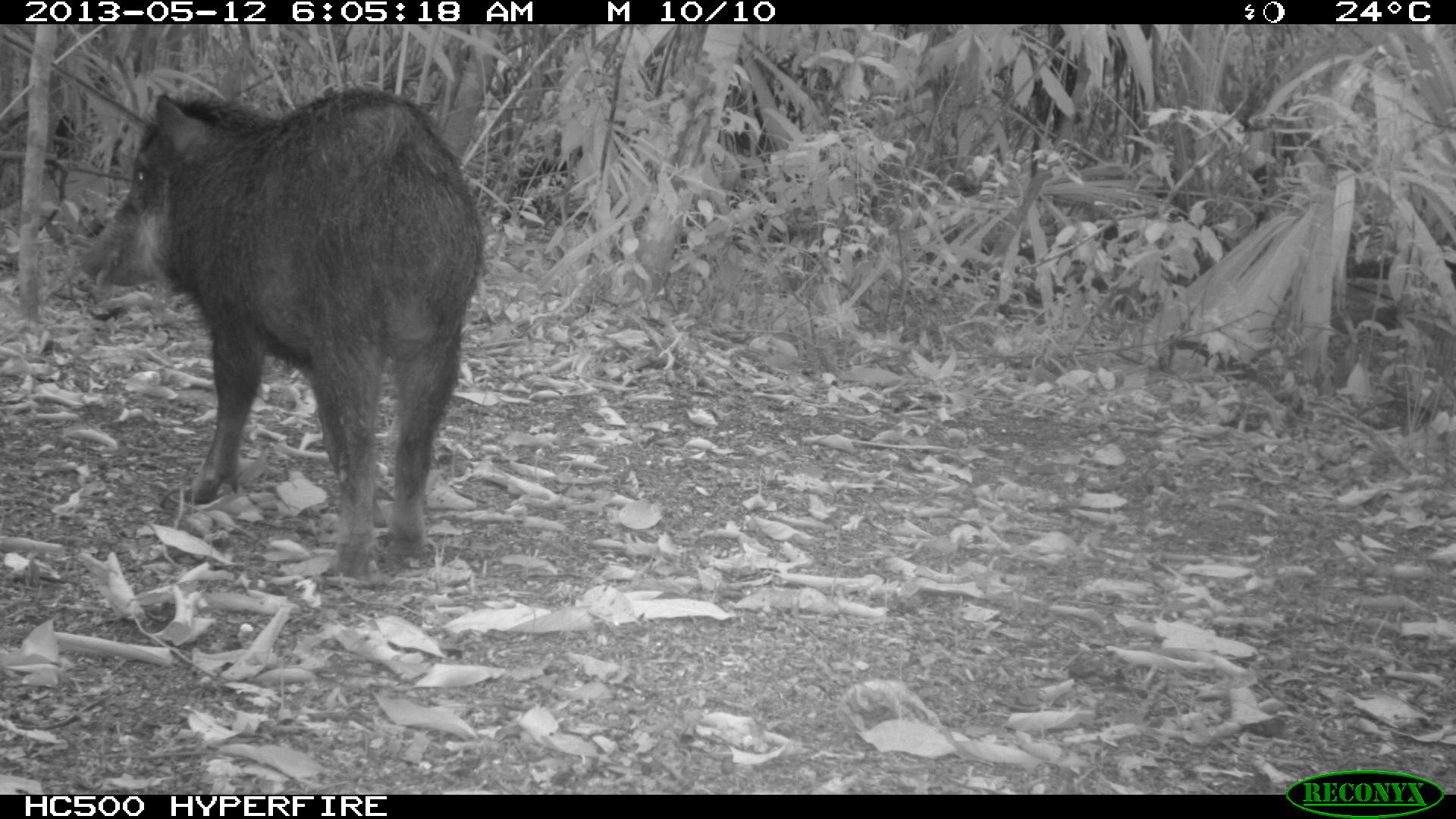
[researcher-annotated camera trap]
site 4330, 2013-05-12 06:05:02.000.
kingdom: Animalia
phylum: Chordata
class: Mammalia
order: Artiodactyla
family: Tayassuidae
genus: Tayassu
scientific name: Tayassu pecari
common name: white-lipped peccary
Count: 2.